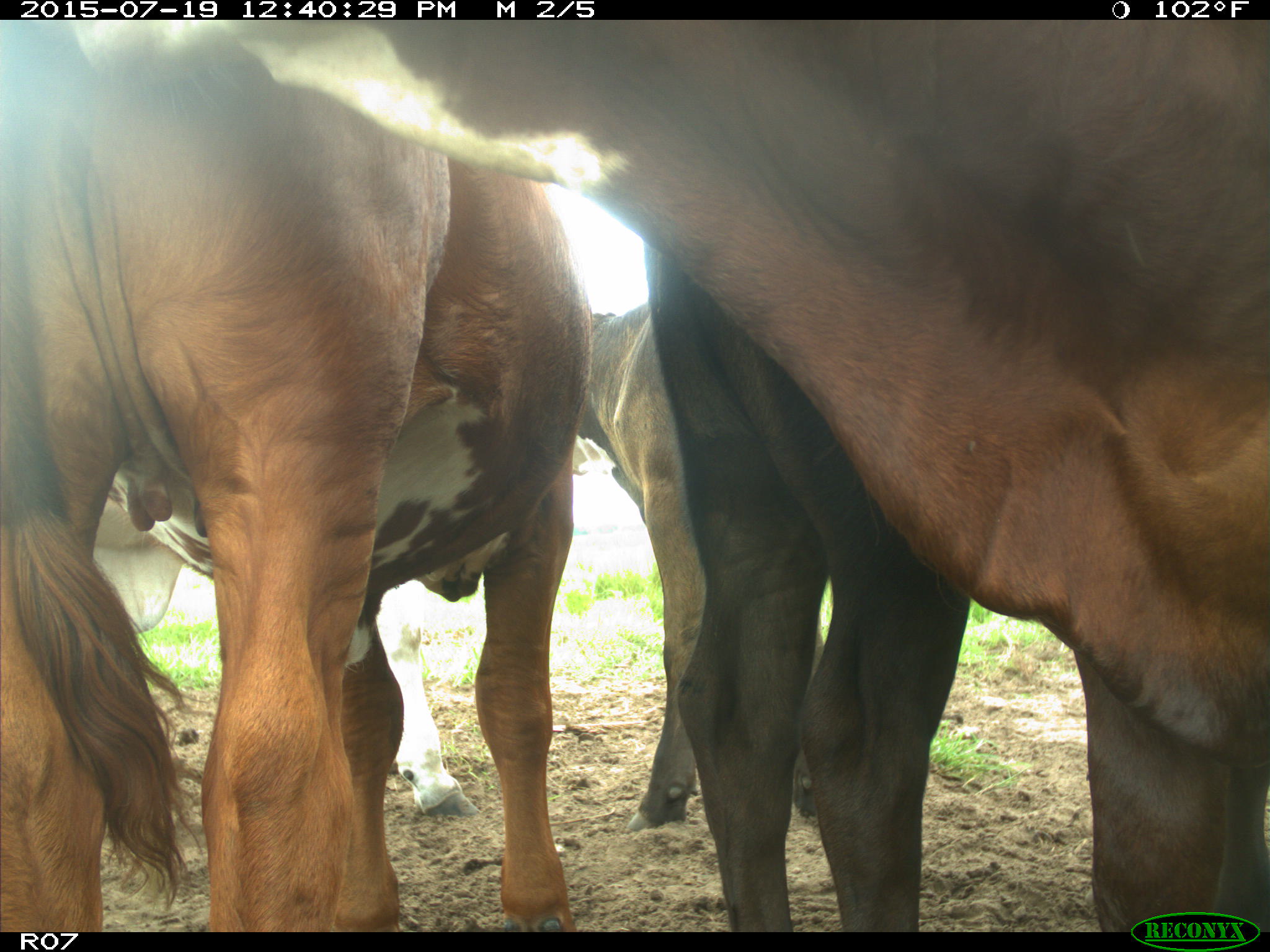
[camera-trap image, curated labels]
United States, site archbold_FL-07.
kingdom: Animalia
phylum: Chordata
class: Mammalia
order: Artiodactyla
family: Bovidae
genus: Bos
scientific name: Bos taurus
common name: domestic cow